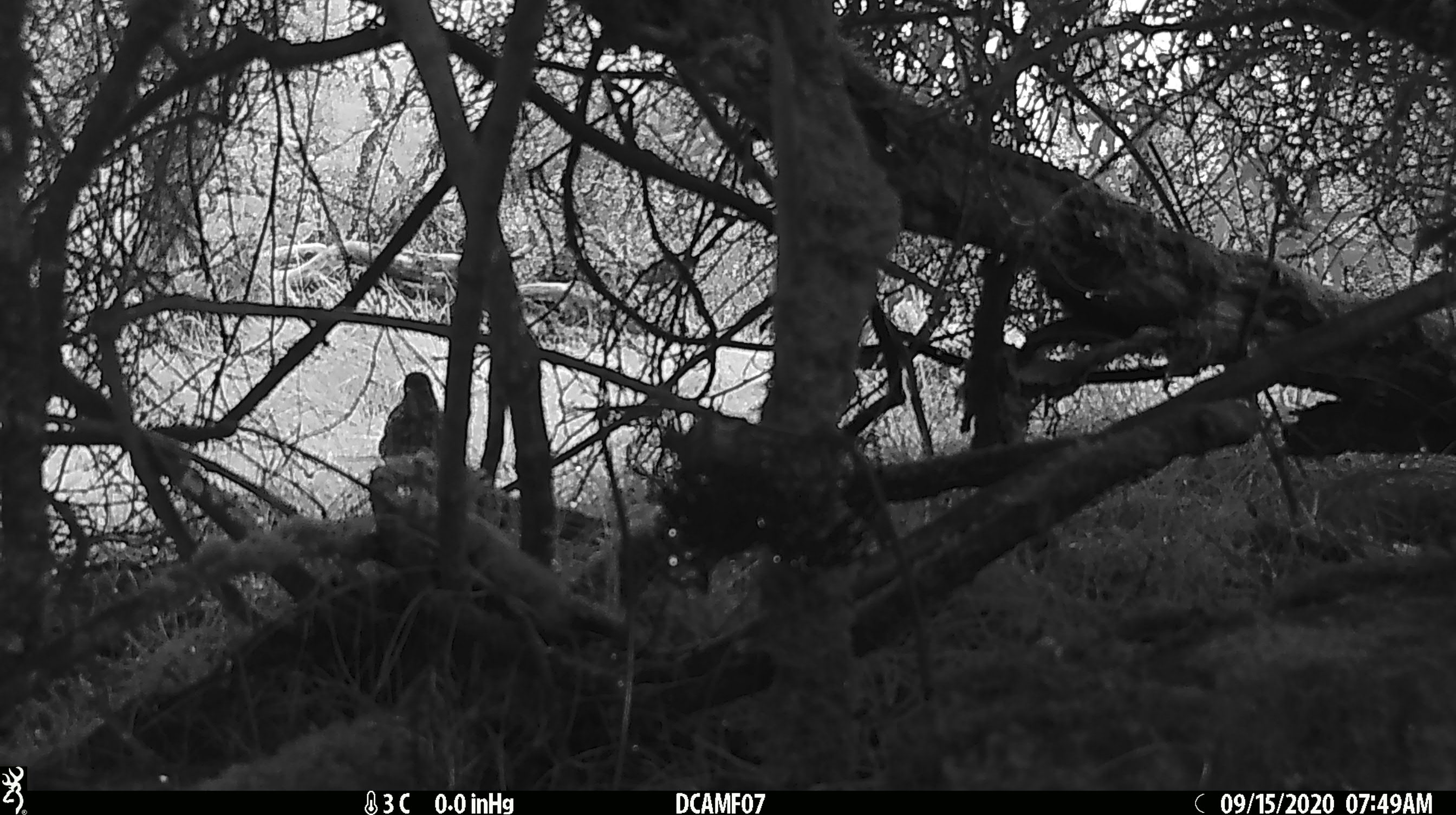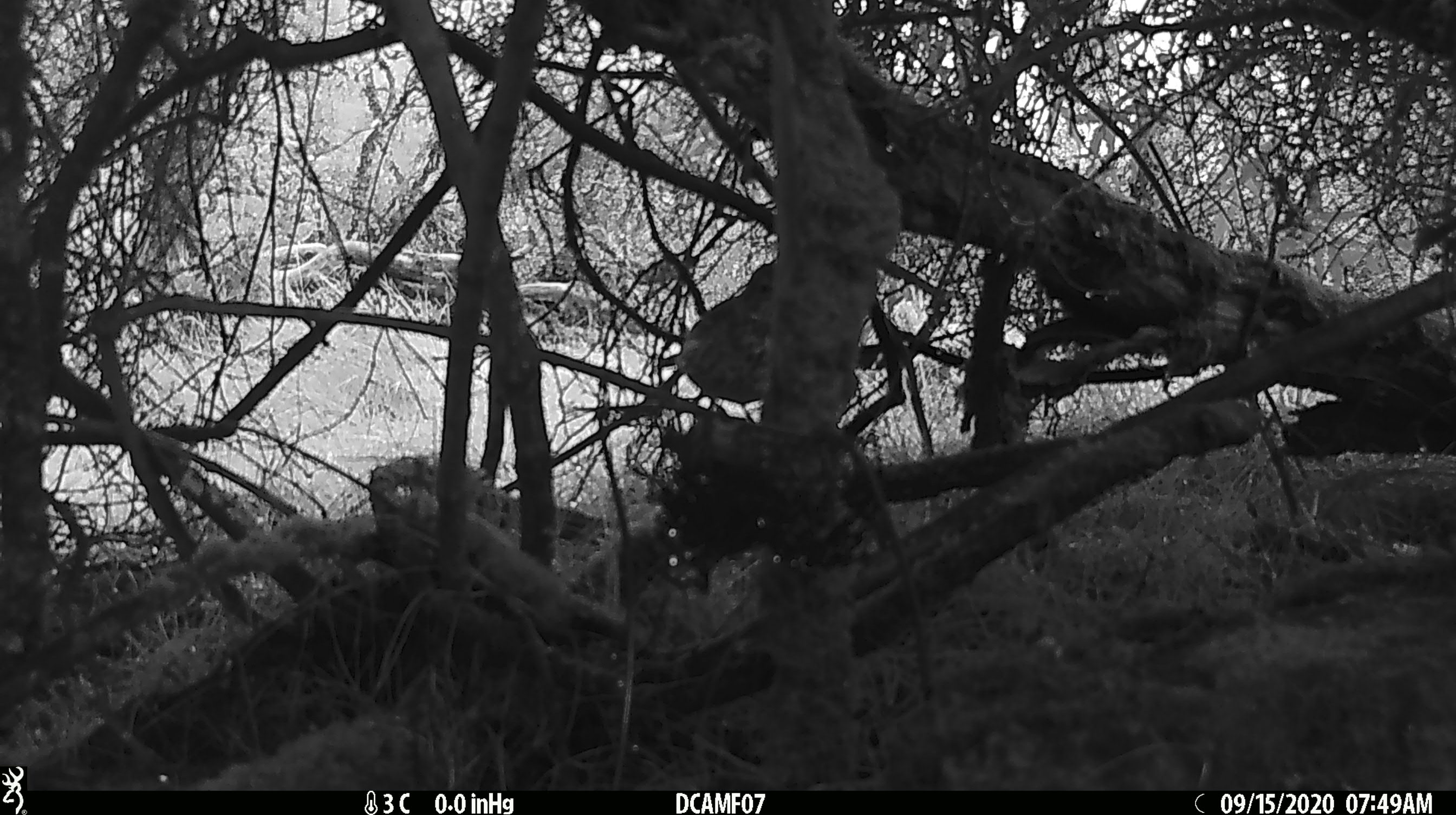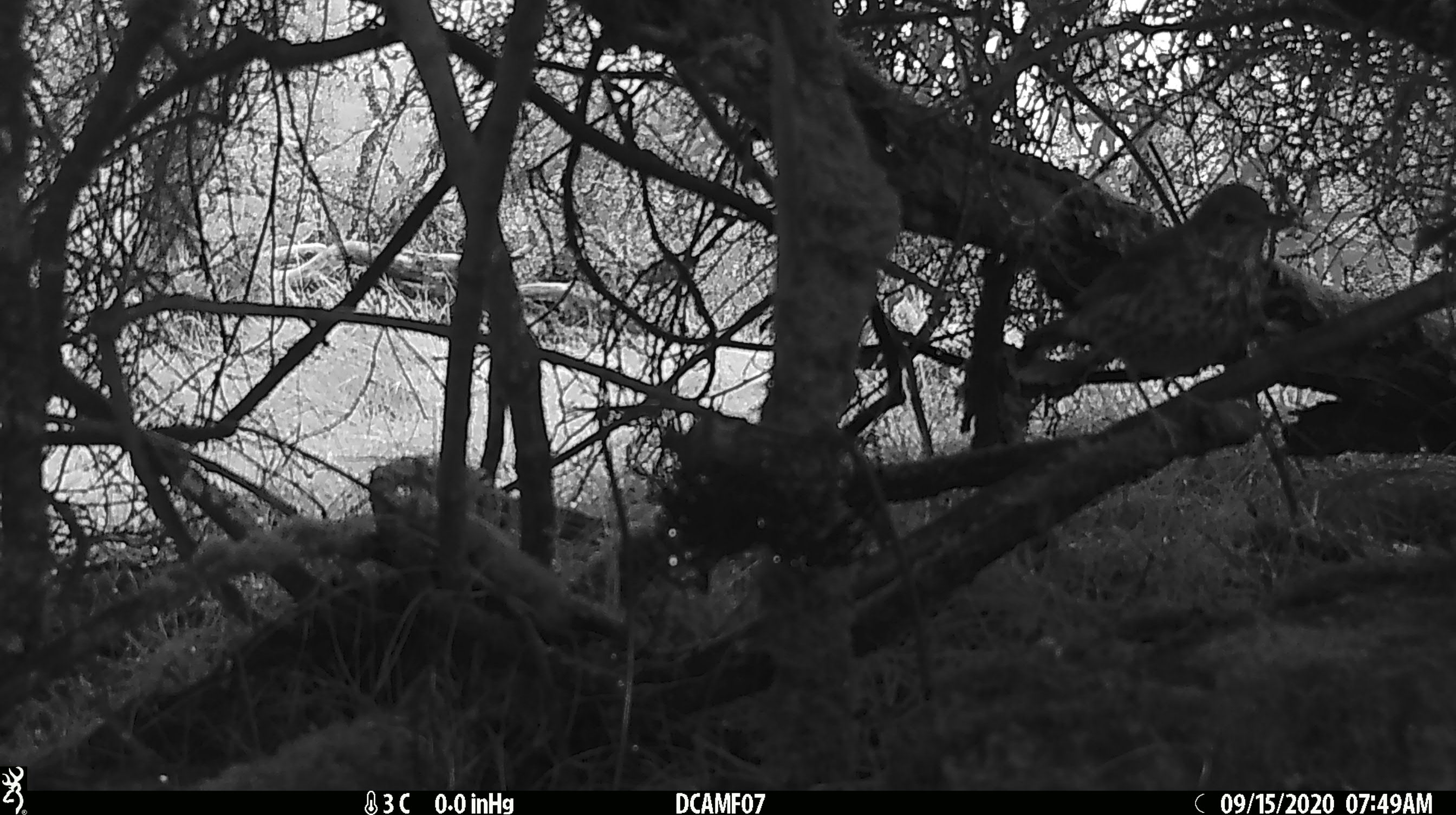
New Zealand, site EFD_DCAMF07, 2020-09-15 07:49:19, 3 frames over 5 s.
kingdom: Animalia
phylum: Chordata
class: Aves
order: Passeriformes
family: Turdidae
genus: Turdus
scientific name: Turdus merula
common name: eurasian blackbird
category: blackbird